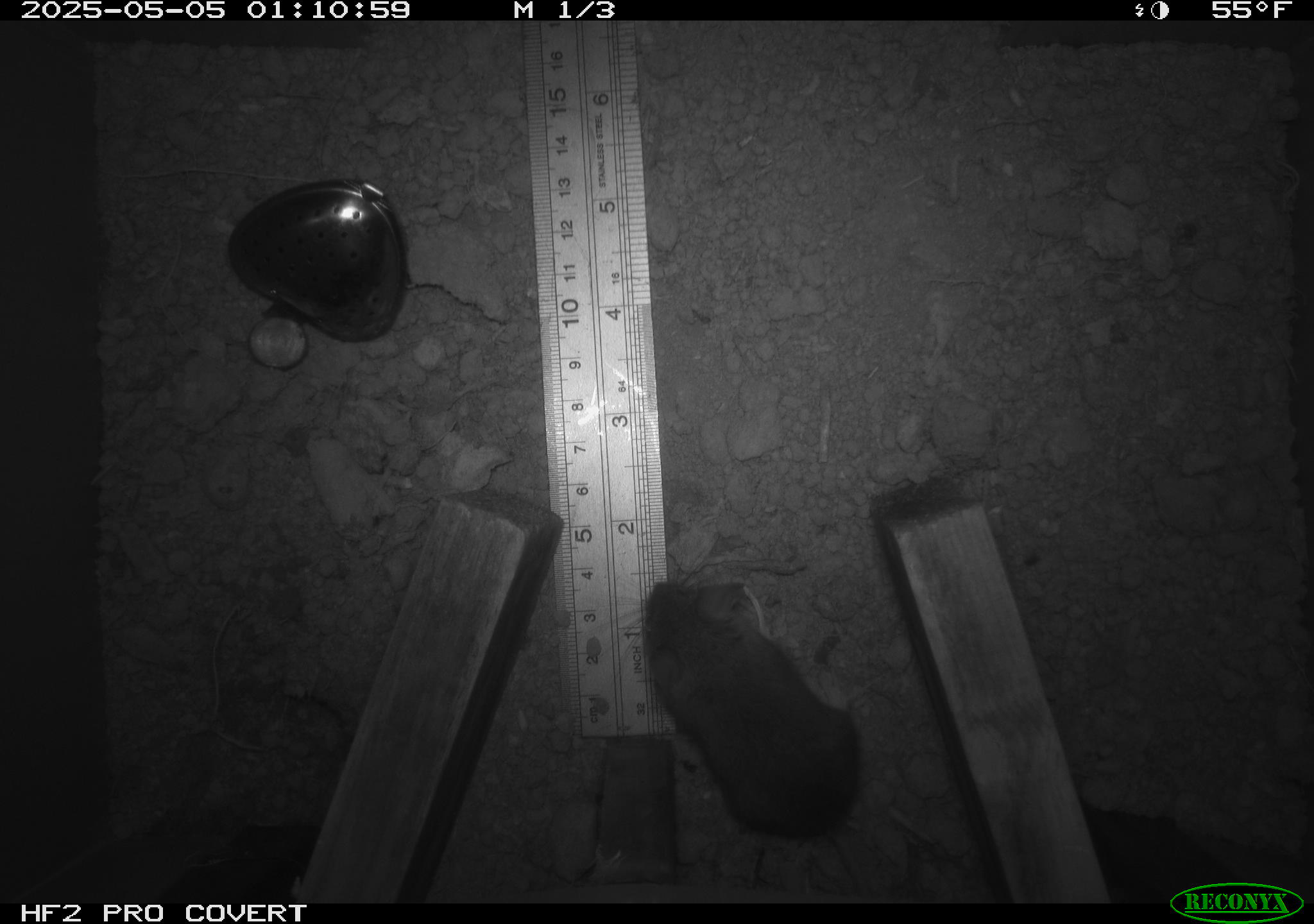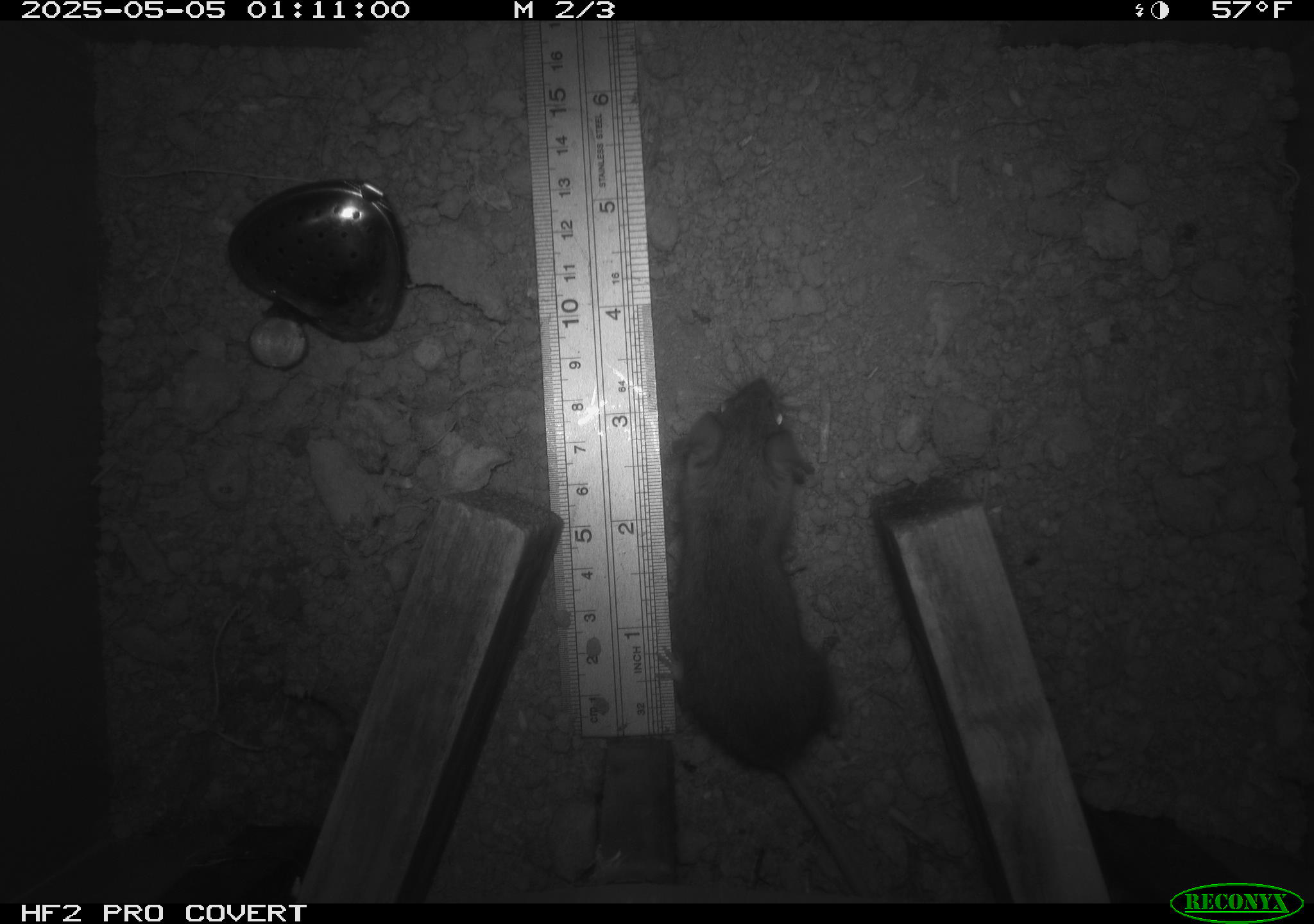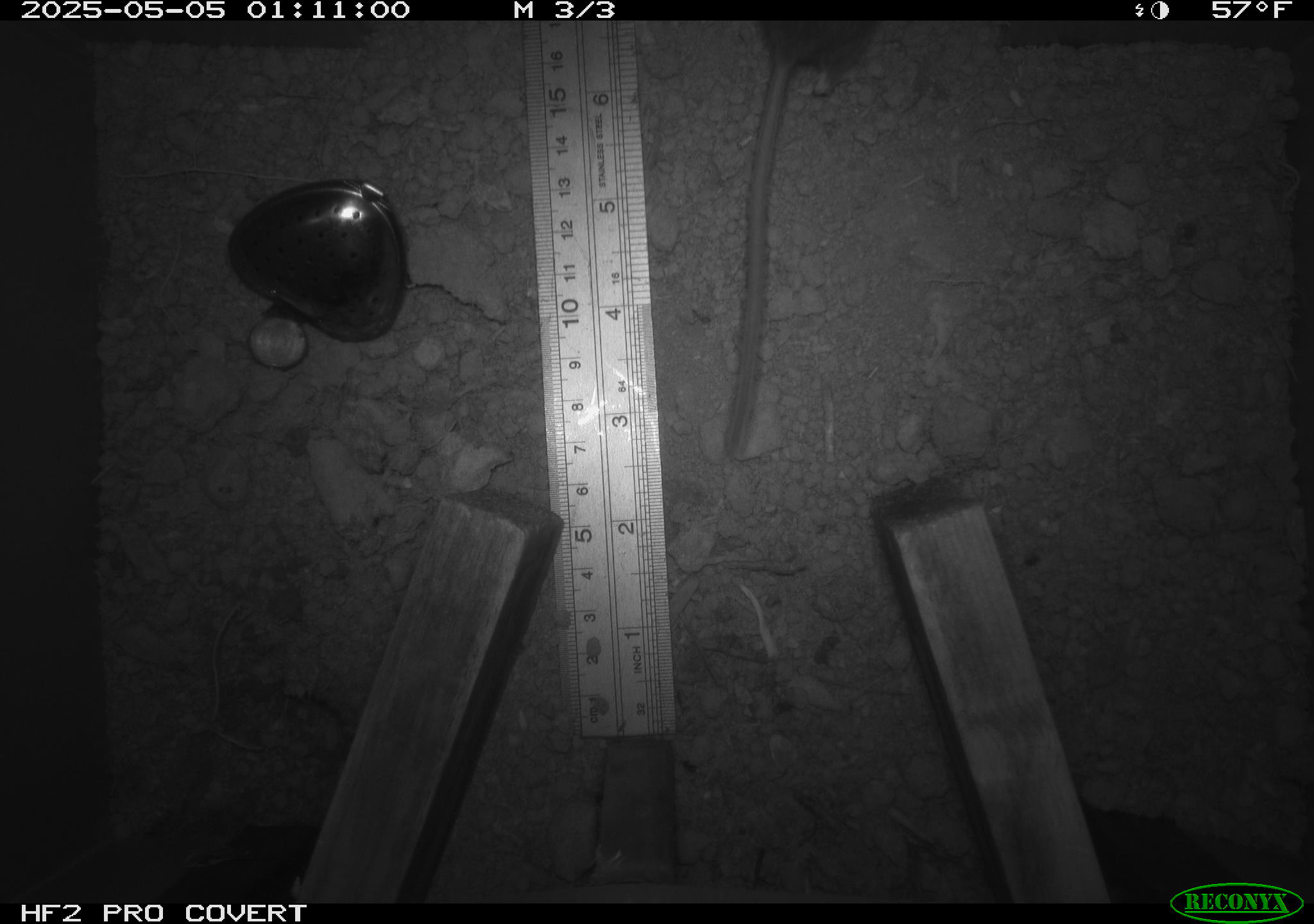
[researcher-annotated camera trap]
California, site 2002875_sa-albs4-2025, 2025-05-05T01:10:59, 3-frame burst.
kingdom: Animalia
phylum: Chordata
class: Mammalia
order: Rodentia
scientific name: Rodentia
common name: mouse species